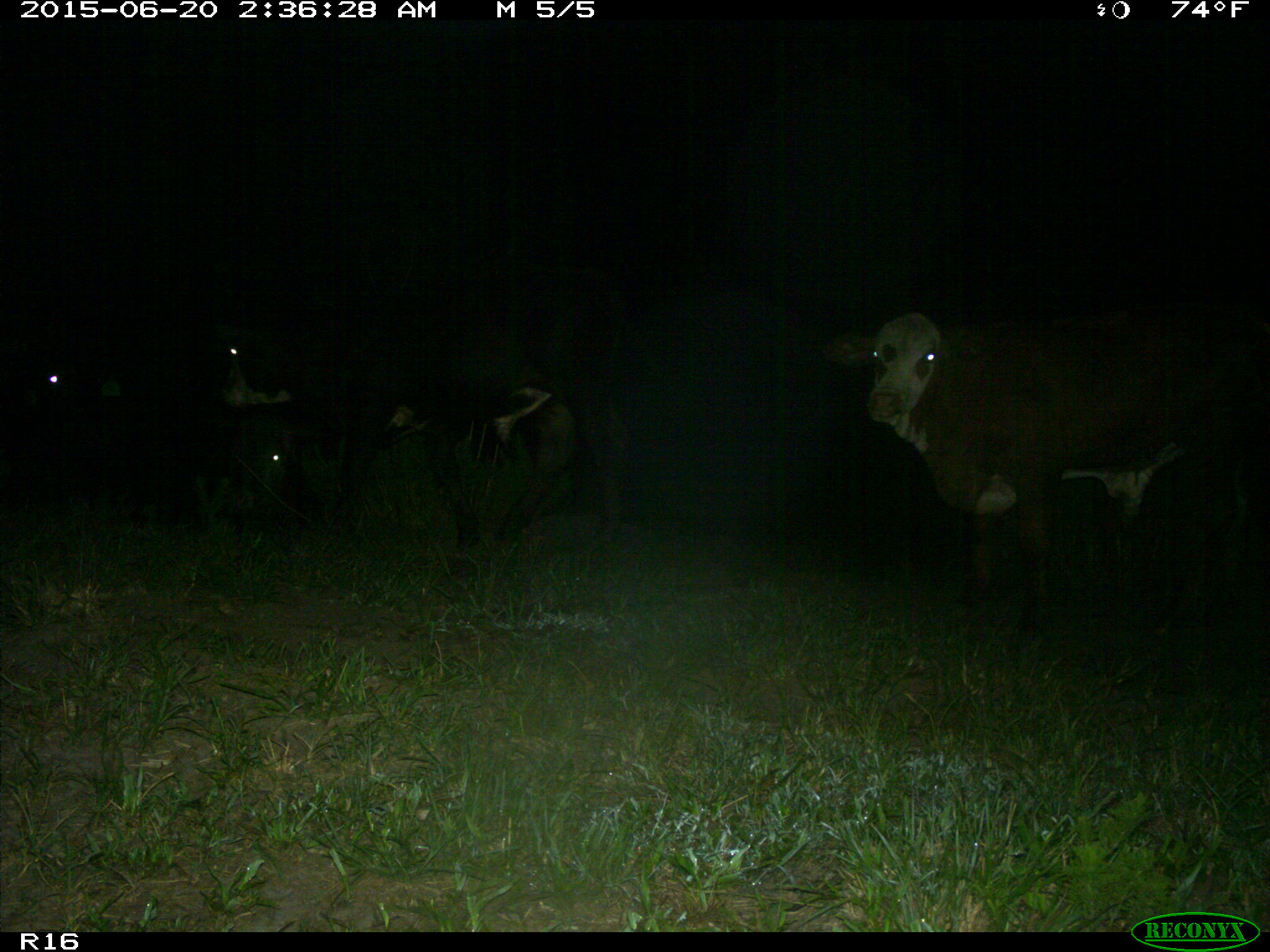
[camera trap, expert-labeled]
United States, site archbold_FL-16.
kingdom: Animalia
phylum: Chordata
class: Mammalia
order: Artiodactyla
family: Bovidae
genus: Bos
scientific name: Bos taurus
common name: domestic cow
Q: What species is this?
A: Bos taurus (domestic cow).